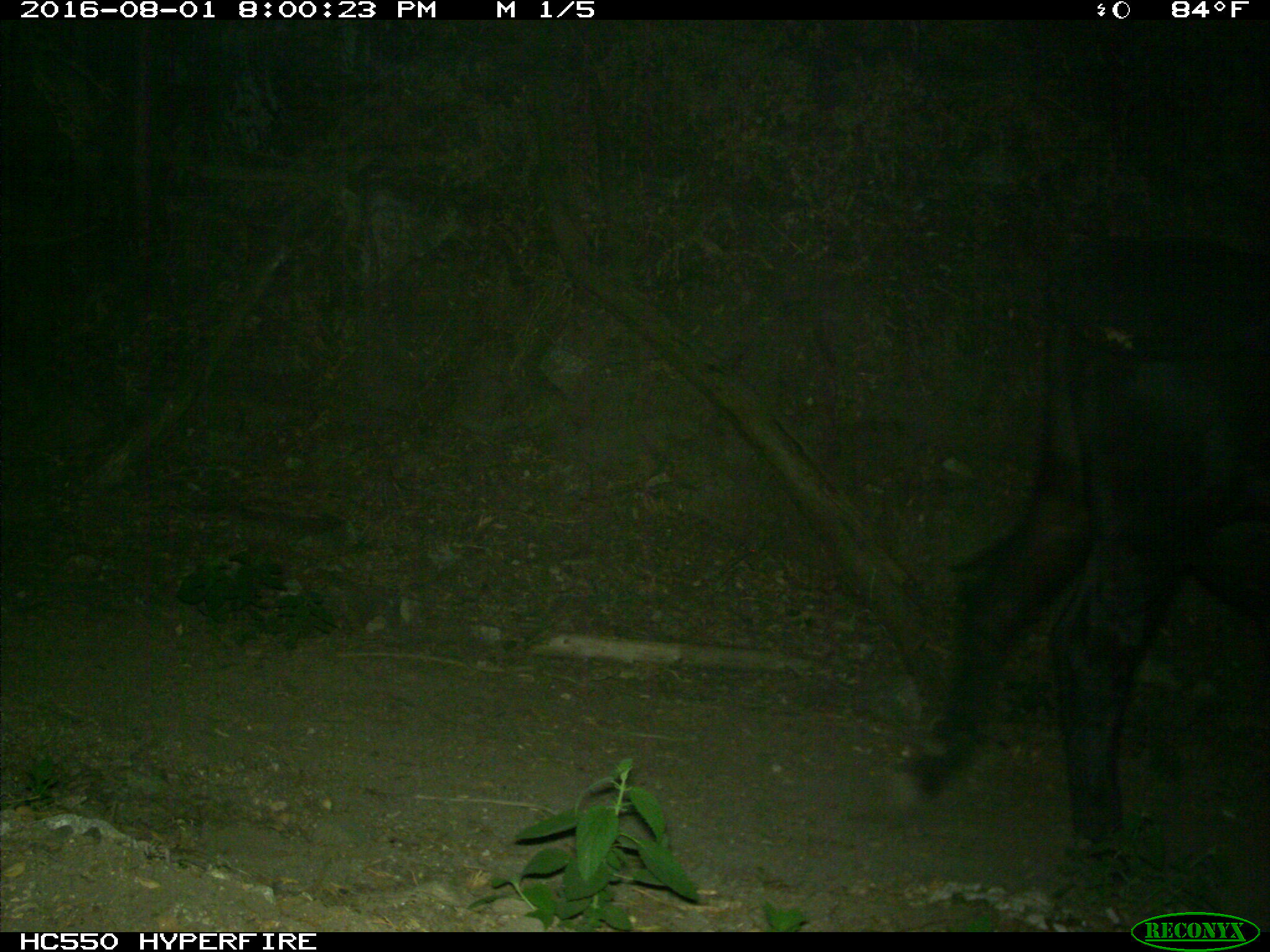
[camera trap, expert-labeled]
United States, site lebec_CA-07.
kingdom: Animalia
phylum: Chordata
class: Mammalia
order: Artiodactyla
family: Bovidae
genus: Bos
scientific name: Bos taurus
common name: domestic cow